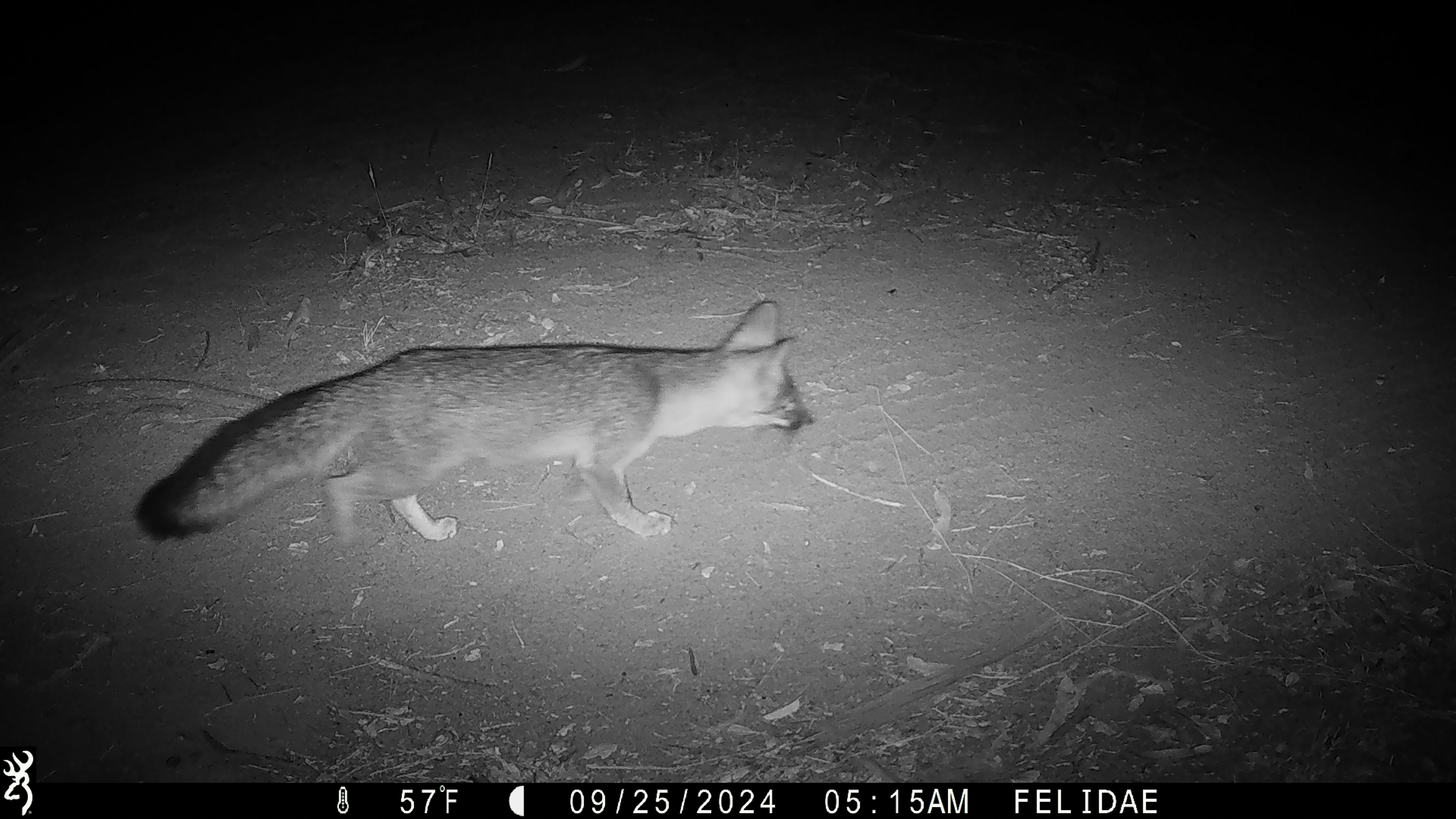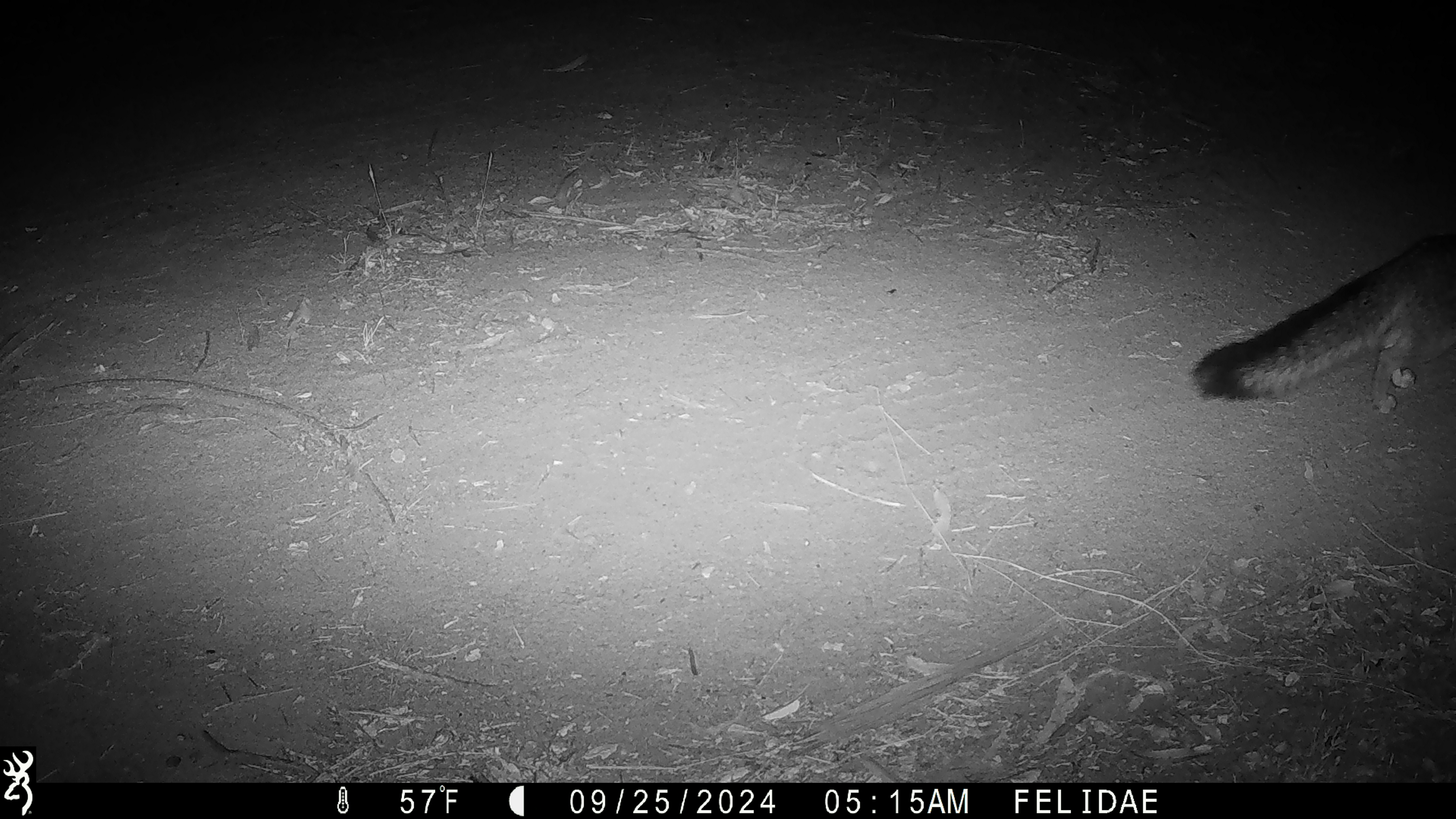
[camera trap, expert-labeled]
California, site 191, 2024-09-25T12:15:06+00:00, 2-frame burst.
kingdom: Animalia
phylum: Chordata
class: Mammalia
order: Carnivora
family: Canidae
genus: Urocyon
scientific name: Urocyon cinereoargenteus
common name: gray fox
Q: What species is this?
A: Gray fox (Urocyon cinereoargenteus).